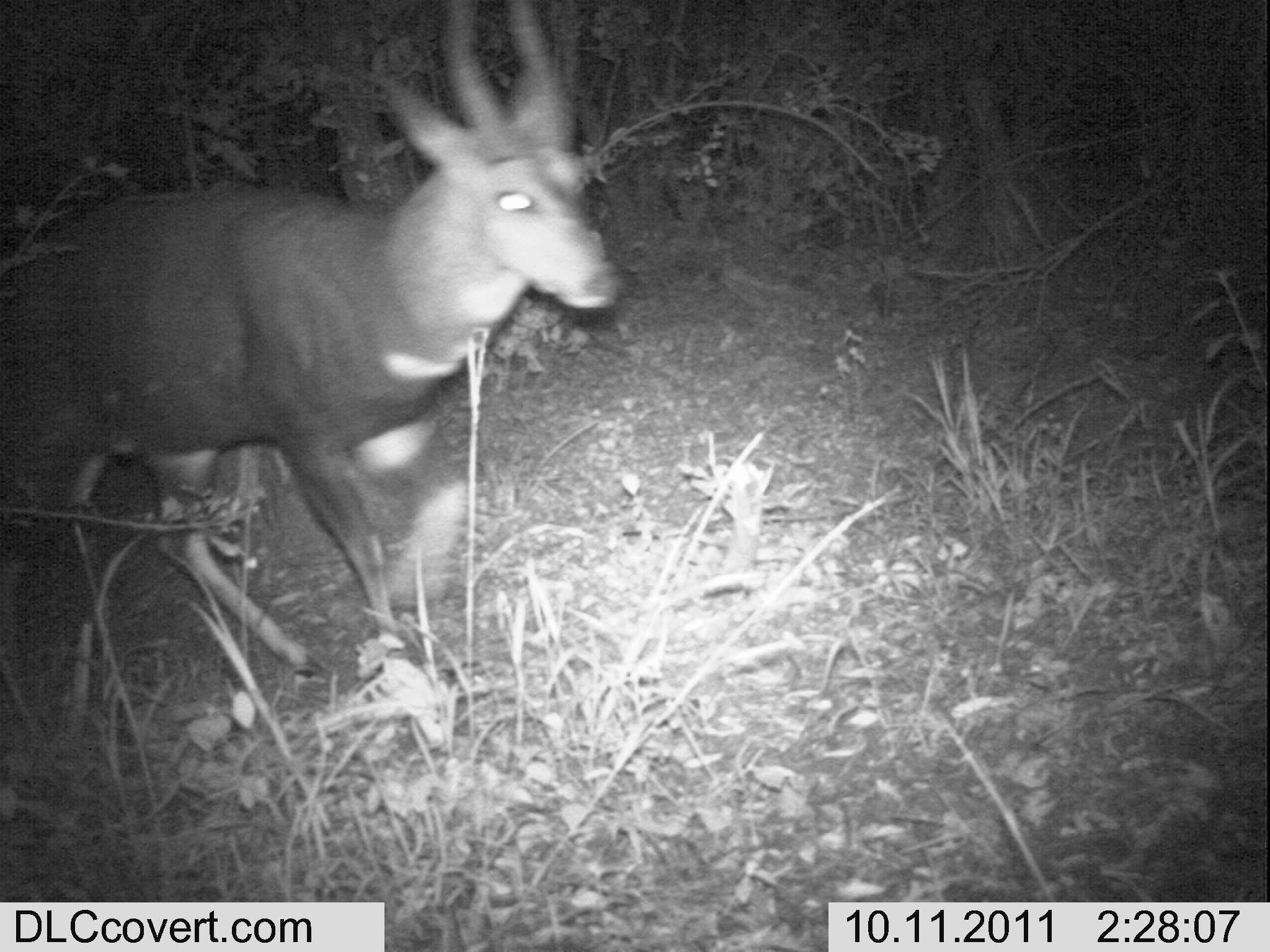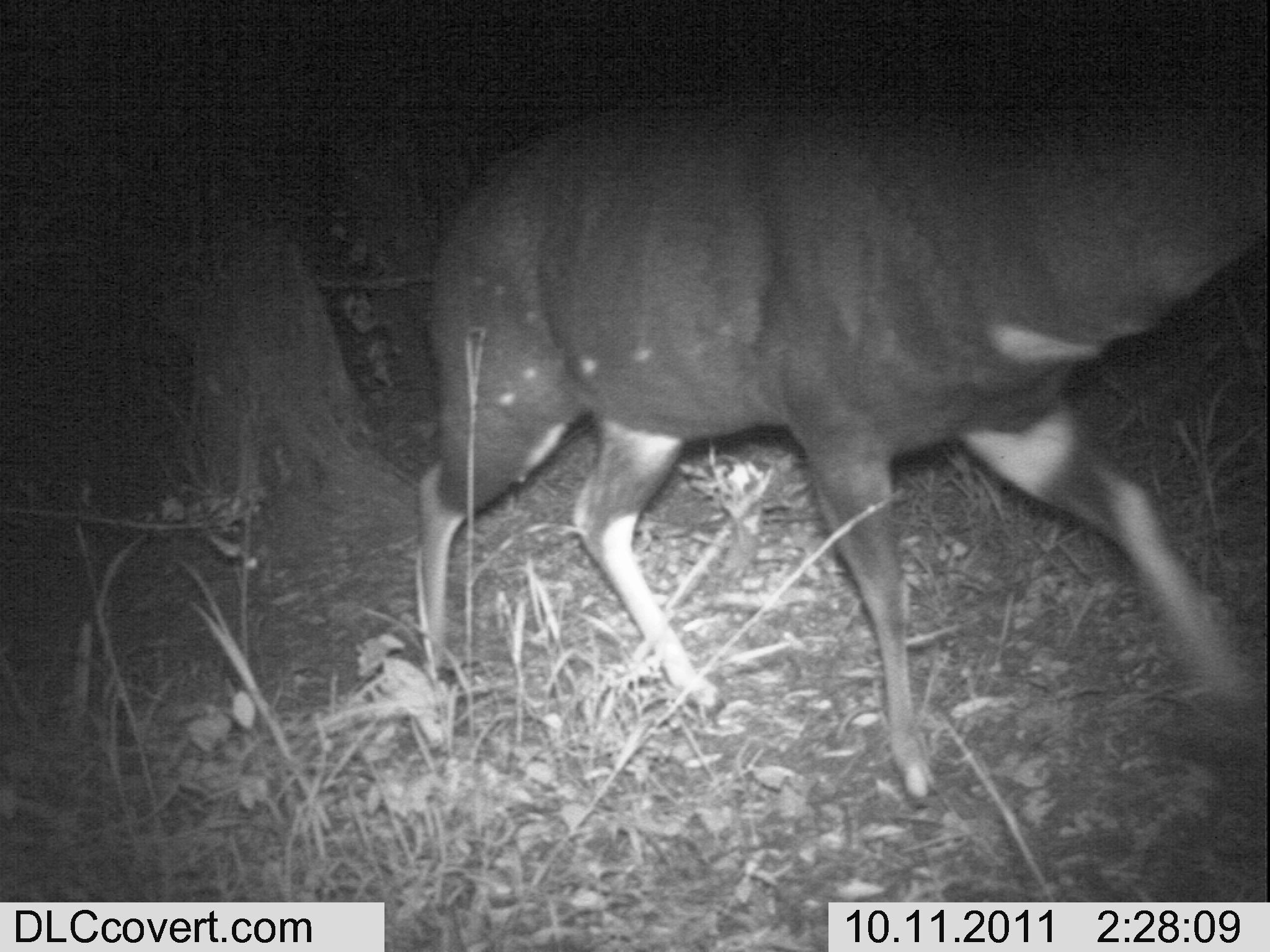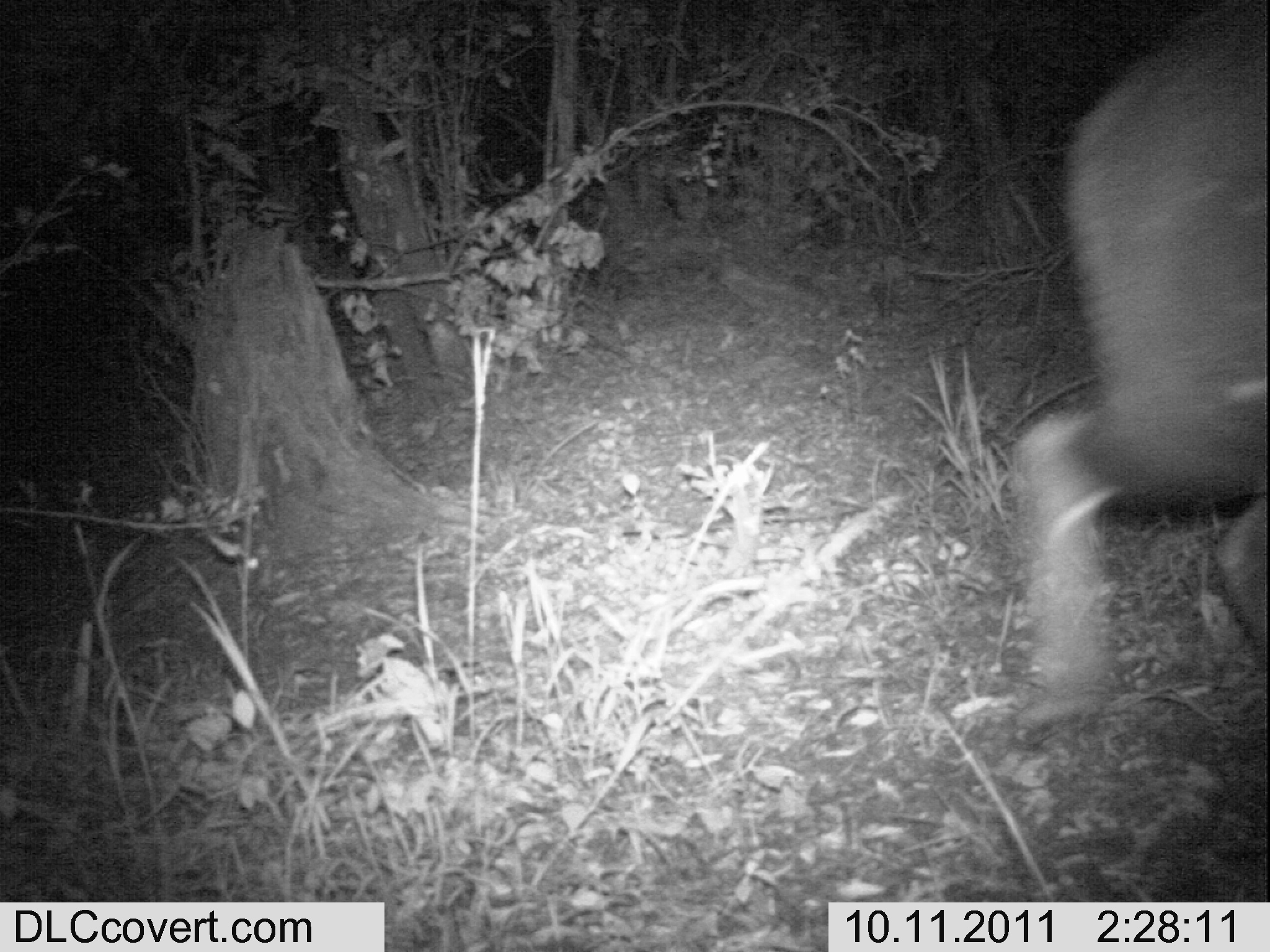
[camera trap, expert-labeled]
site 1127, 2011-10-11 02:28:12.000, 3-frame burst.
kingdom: Animalia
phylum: Chordata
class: Mammalia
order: Artiodactyla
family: Bovidae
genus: Tragelaphus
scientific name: Tragelaphus scriptus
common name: bushbuck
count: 1